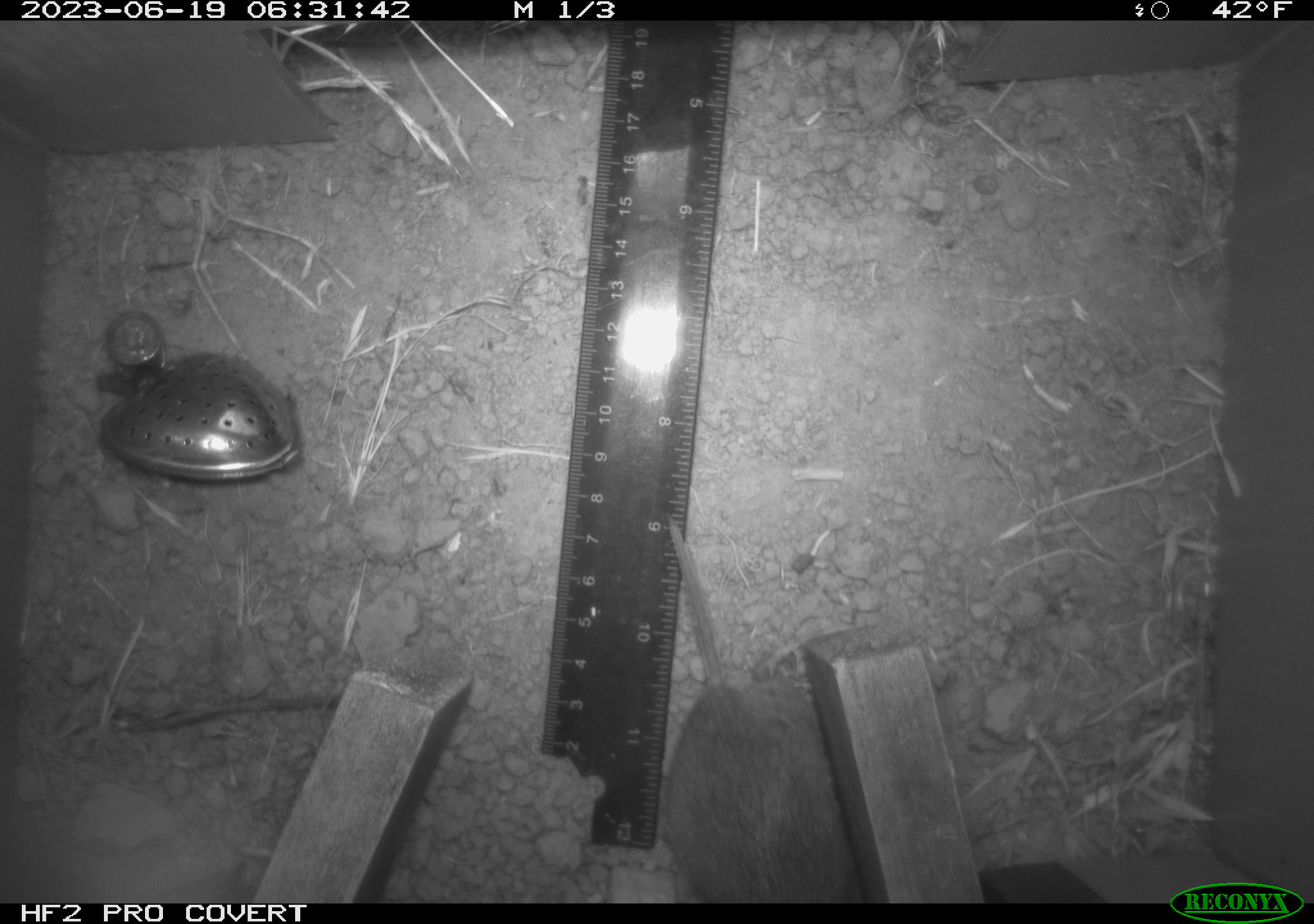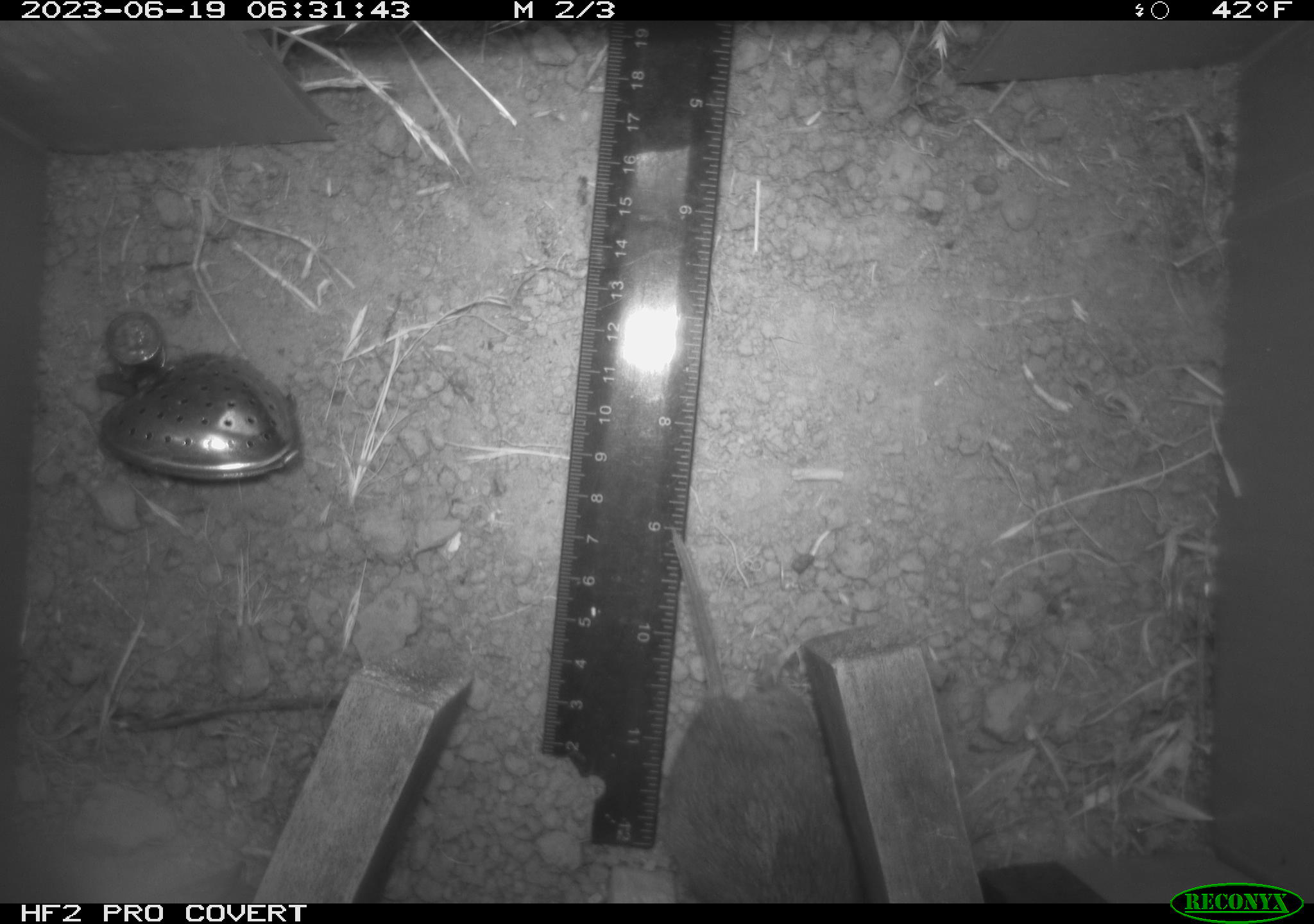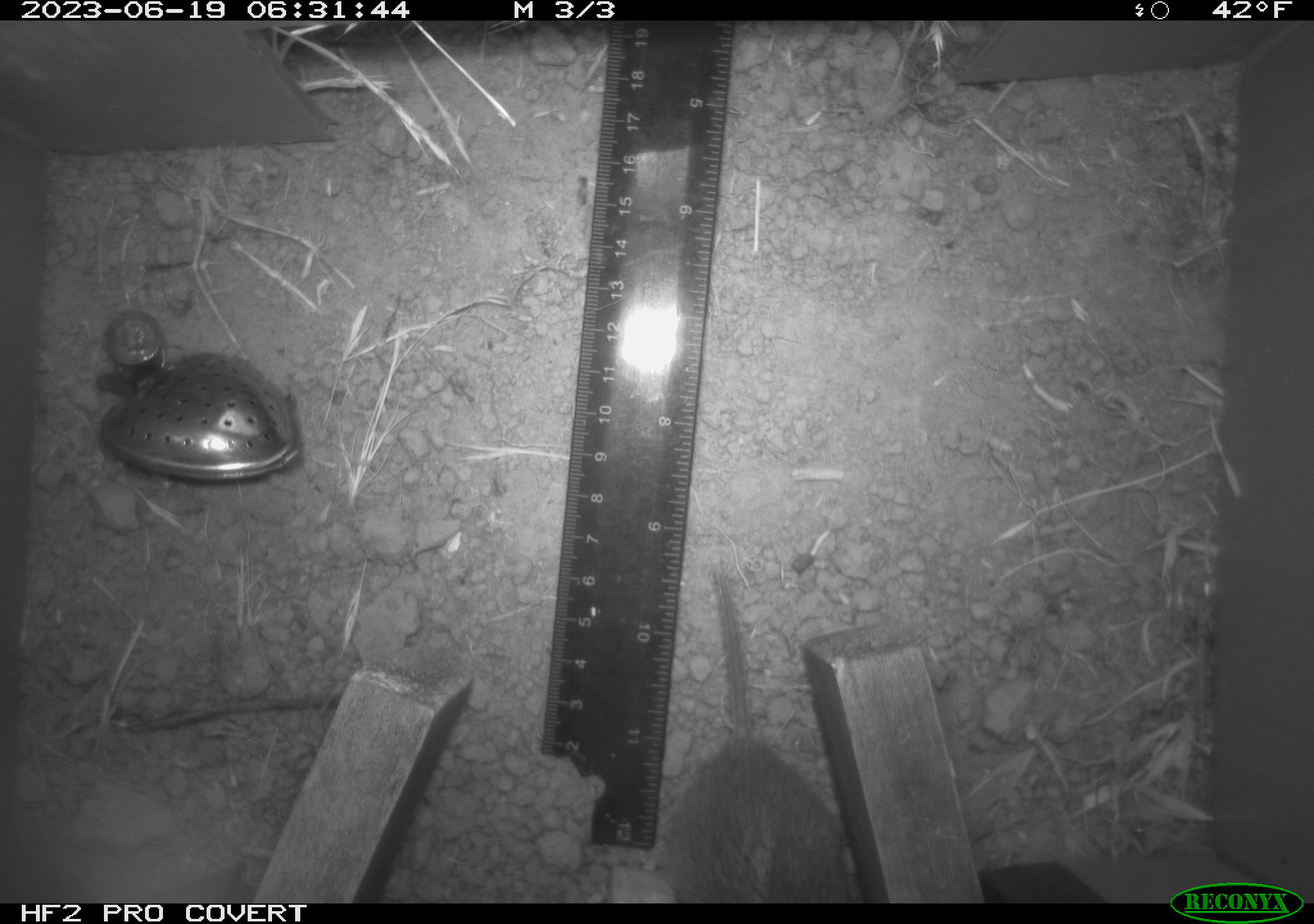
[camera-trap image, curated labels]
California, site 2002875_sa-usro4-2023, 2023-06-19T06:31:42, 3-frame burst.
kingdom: Animalia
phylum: Chordata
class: Mammalia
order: Rodentia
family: Cricetidae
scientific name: Arvicolinae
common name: voles, lemmings, and muskrats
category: arvicolinae subfamily